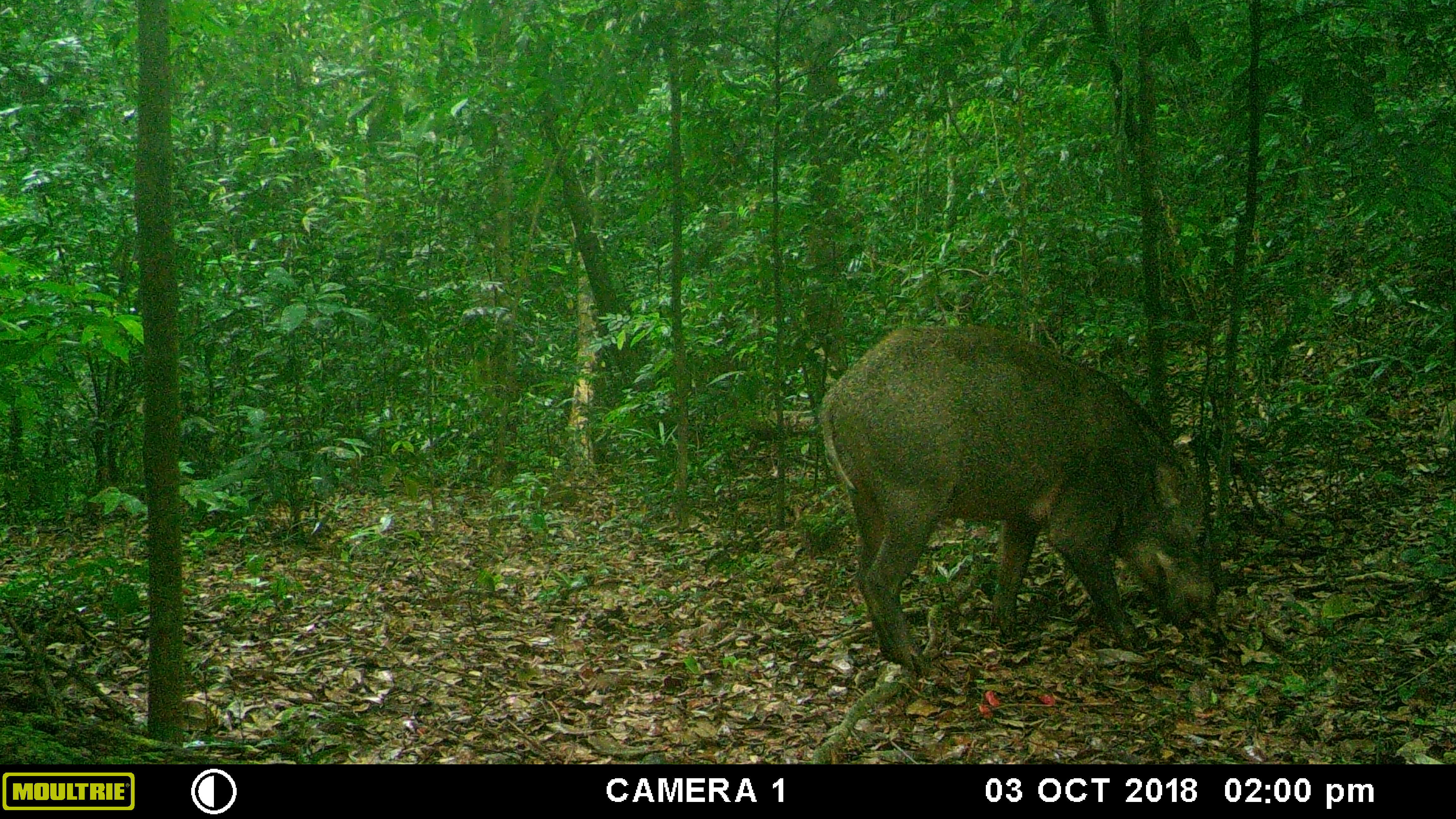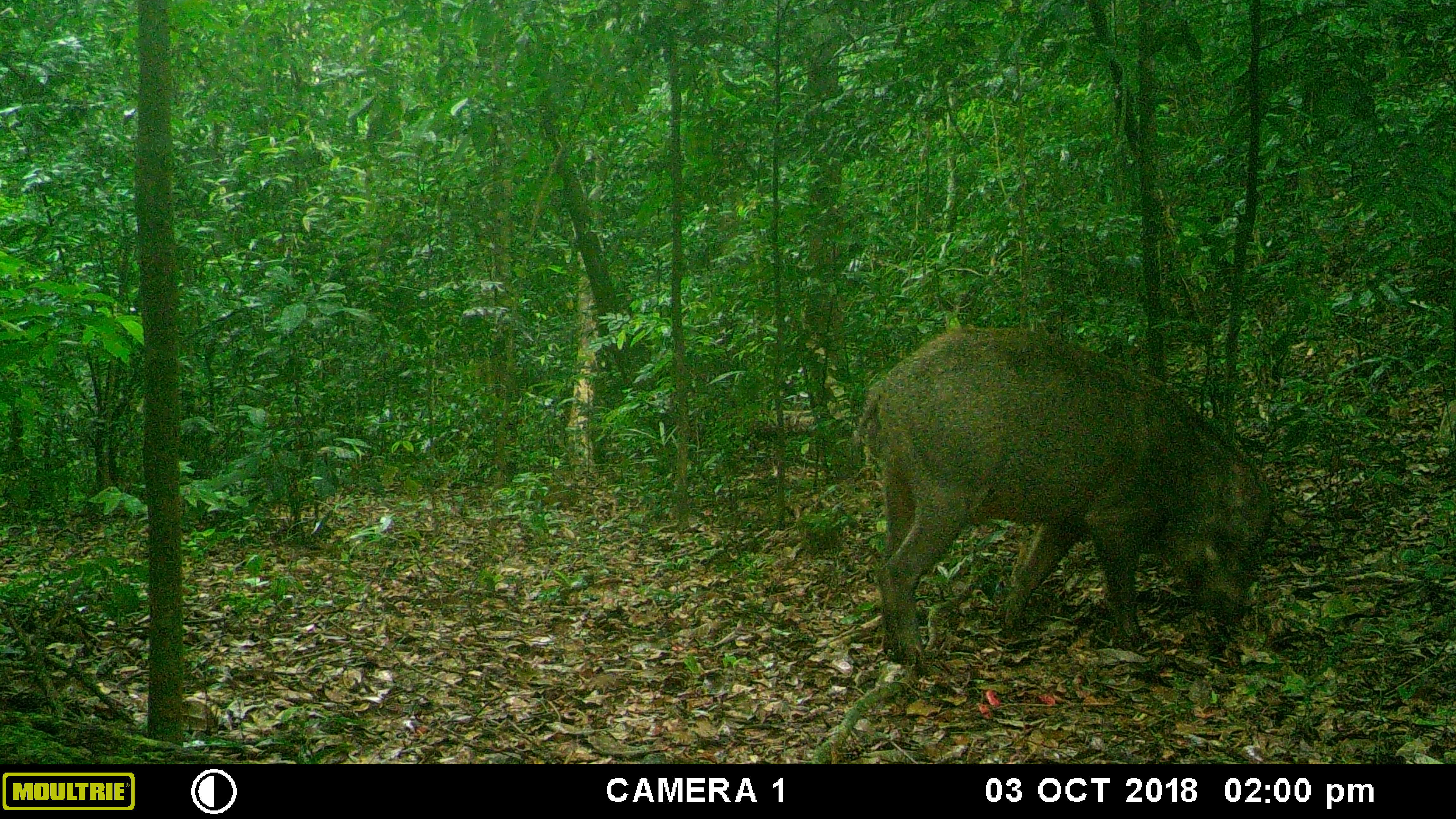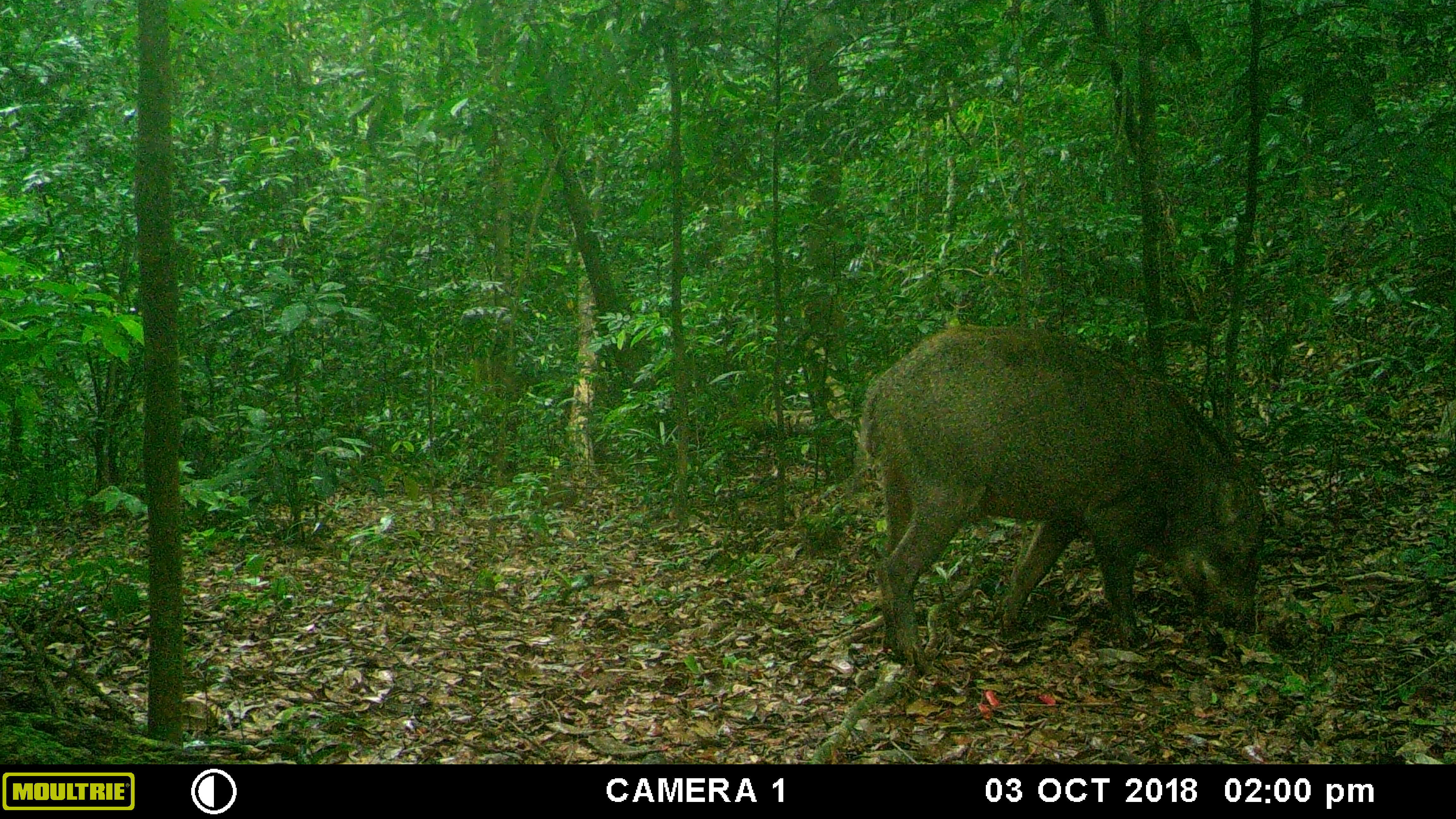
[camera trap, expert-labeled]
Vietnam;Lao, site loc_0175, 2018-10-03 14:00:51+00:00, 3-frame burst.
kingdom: Animalia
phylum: Chordata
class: Mammalia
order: Artiodactyla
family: Suidae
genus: Sus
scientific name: Sus scrofa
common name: eurasian wild pig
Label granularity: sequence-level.